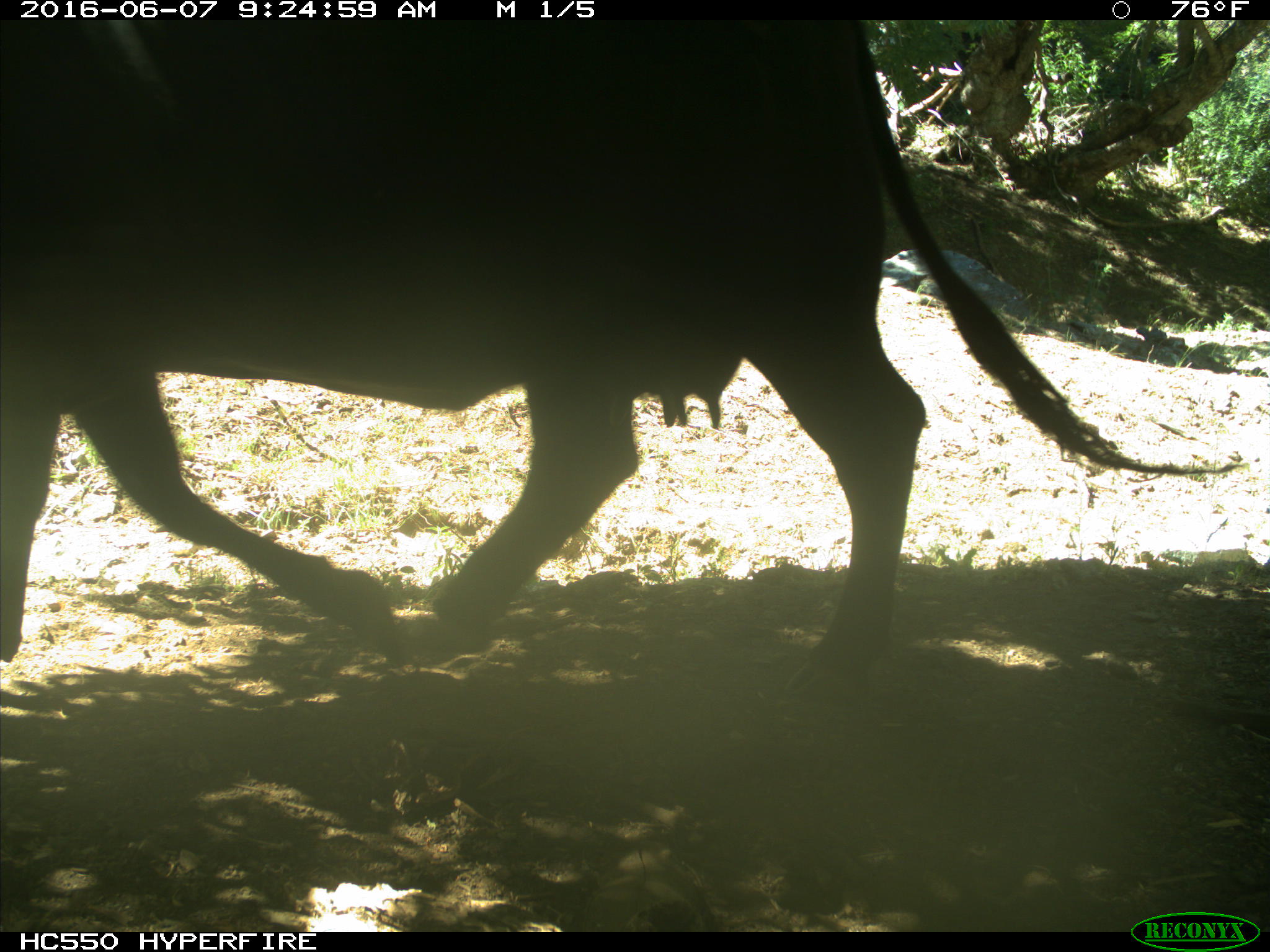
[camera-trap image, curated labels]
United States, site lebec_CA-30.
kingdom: Animalia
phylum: Chordata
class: Mammalia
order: Artiodactyla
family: Bovidae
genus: Bos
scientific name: Bos taurus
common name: domestic cow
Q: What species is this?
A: Bos taurus (domestic cow).